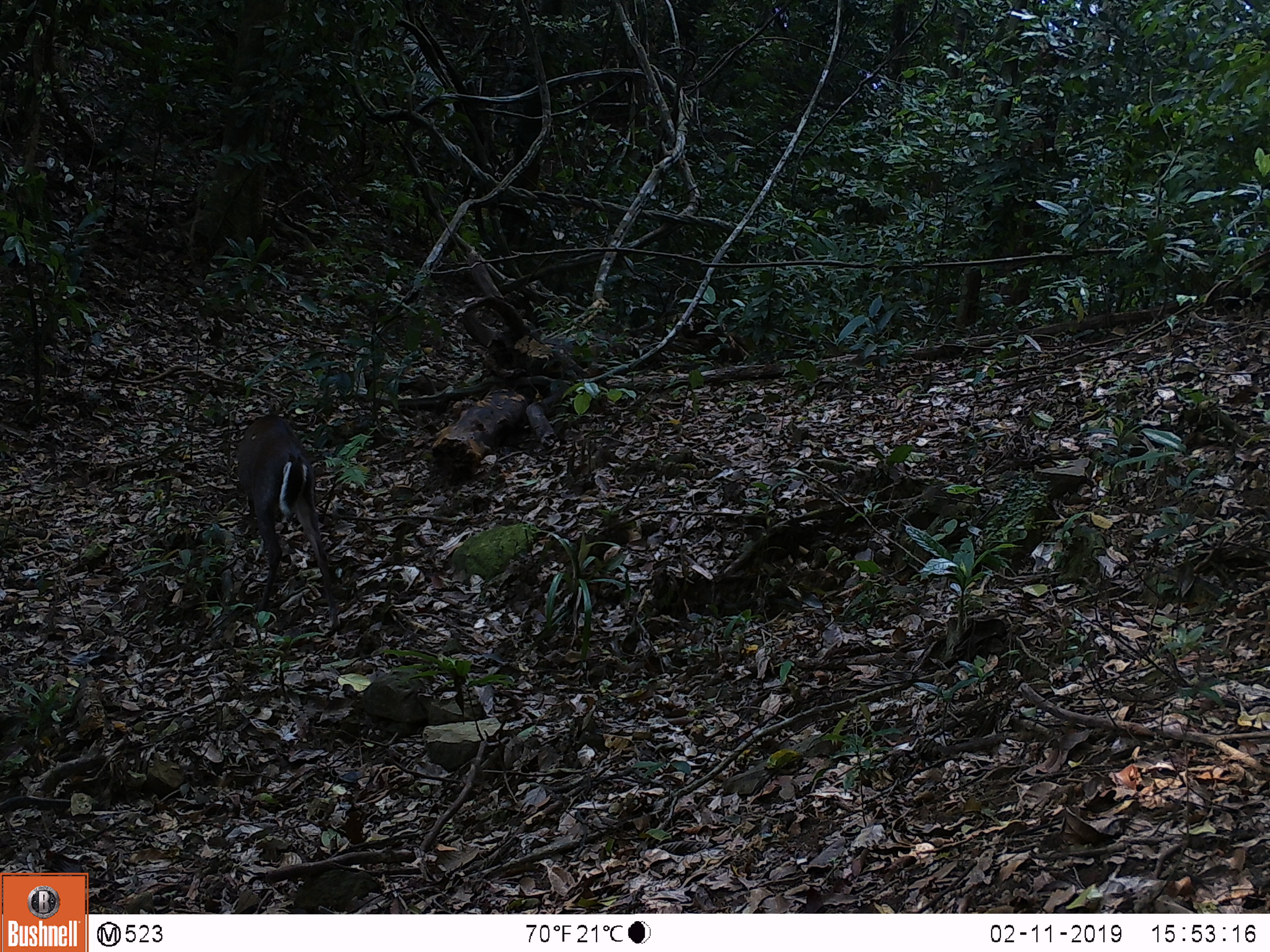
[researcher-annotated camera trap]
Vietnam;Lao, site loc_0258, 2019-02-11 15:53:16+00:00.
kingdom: Animalia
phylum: Chordata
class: Mammalia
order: Artiodactyla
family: Cervidae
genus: Muntiacus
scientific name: Muntiacus rooseveltorum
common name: roosevelt's muntjac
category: roosevelts muntjac group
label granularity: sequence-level